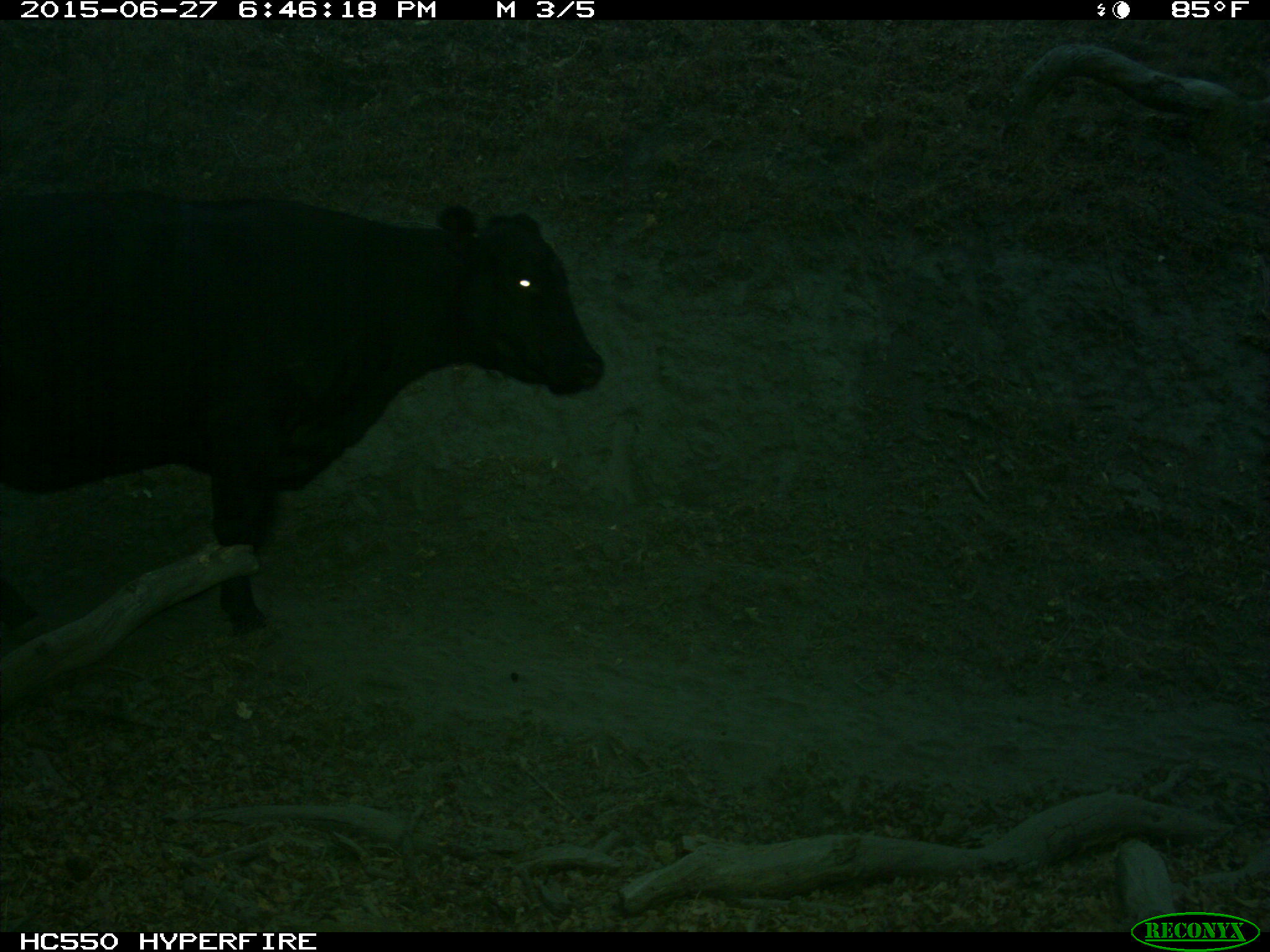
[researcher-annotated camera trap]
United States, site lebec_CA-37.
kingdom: Animalia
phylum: Chordata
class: Mammalia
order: Artiodactyla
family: Bovidae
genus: Bos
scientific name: Bos taurus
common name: domestic cow